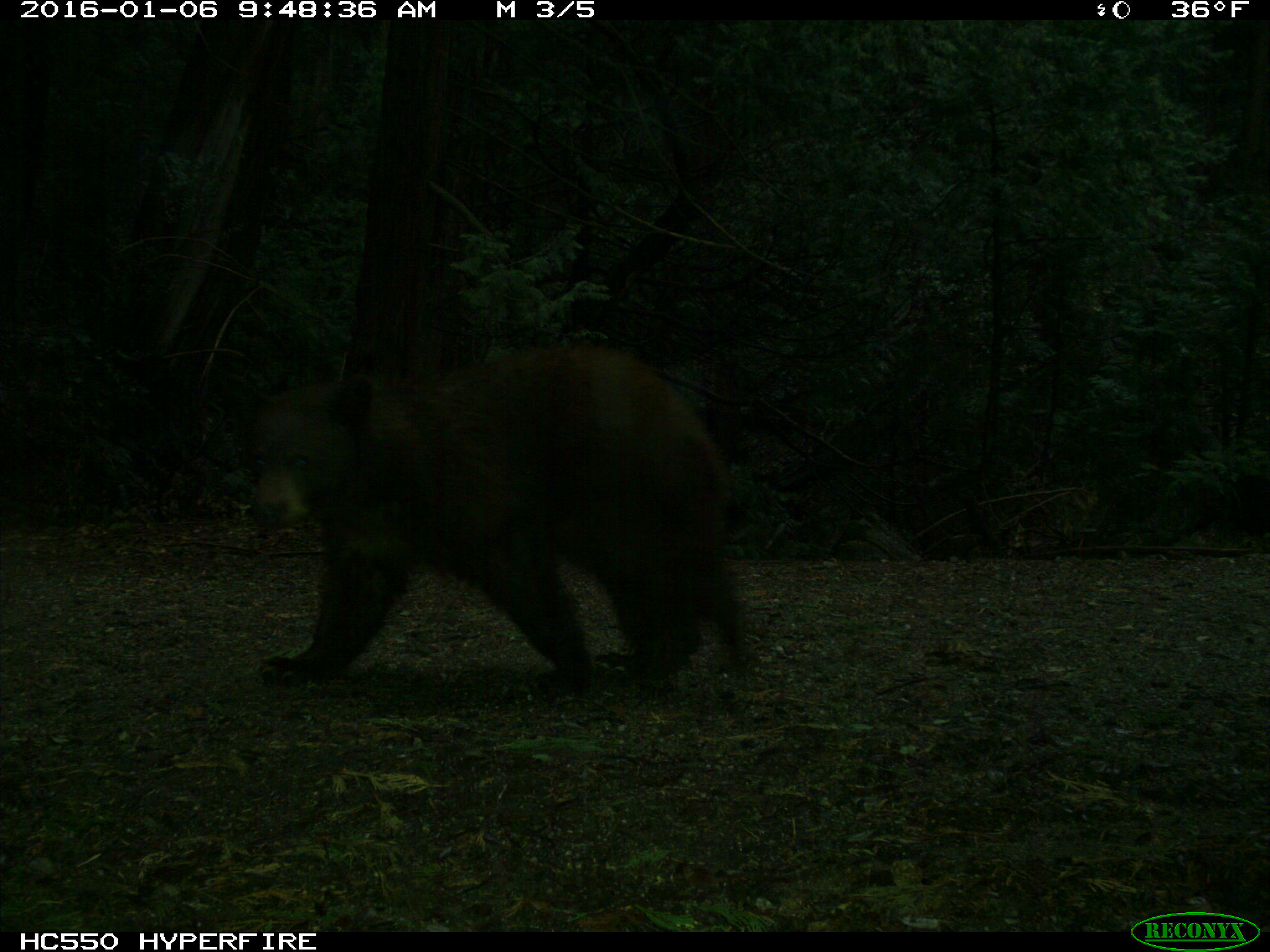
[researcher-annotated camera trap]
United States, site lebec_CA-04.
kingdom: Animalia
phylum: Chordata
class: Mammalia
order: Carnivora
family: Ursidae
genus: Ursus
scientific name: Ursus americanus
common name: american black bear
Ursus americanus (american black bear).